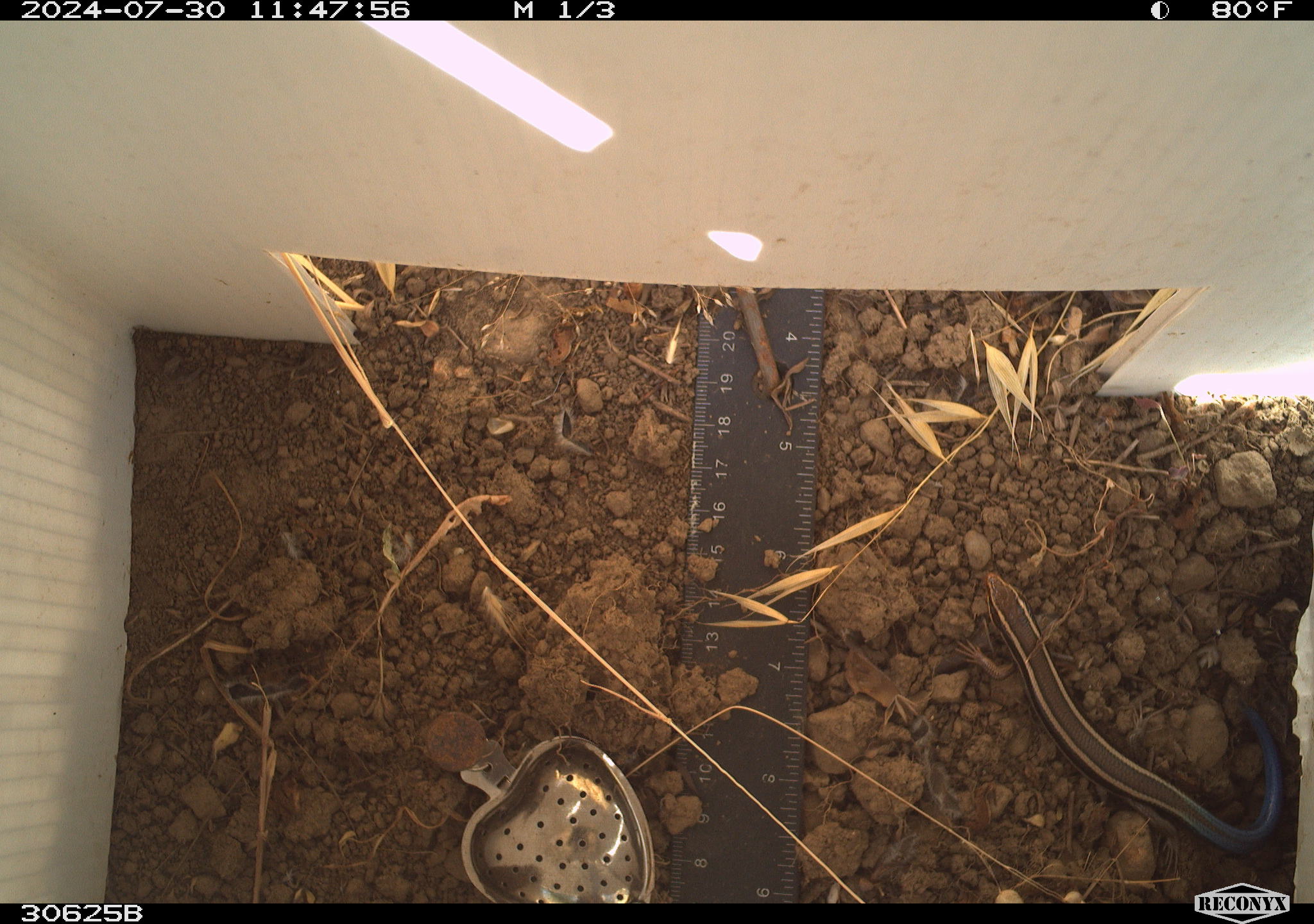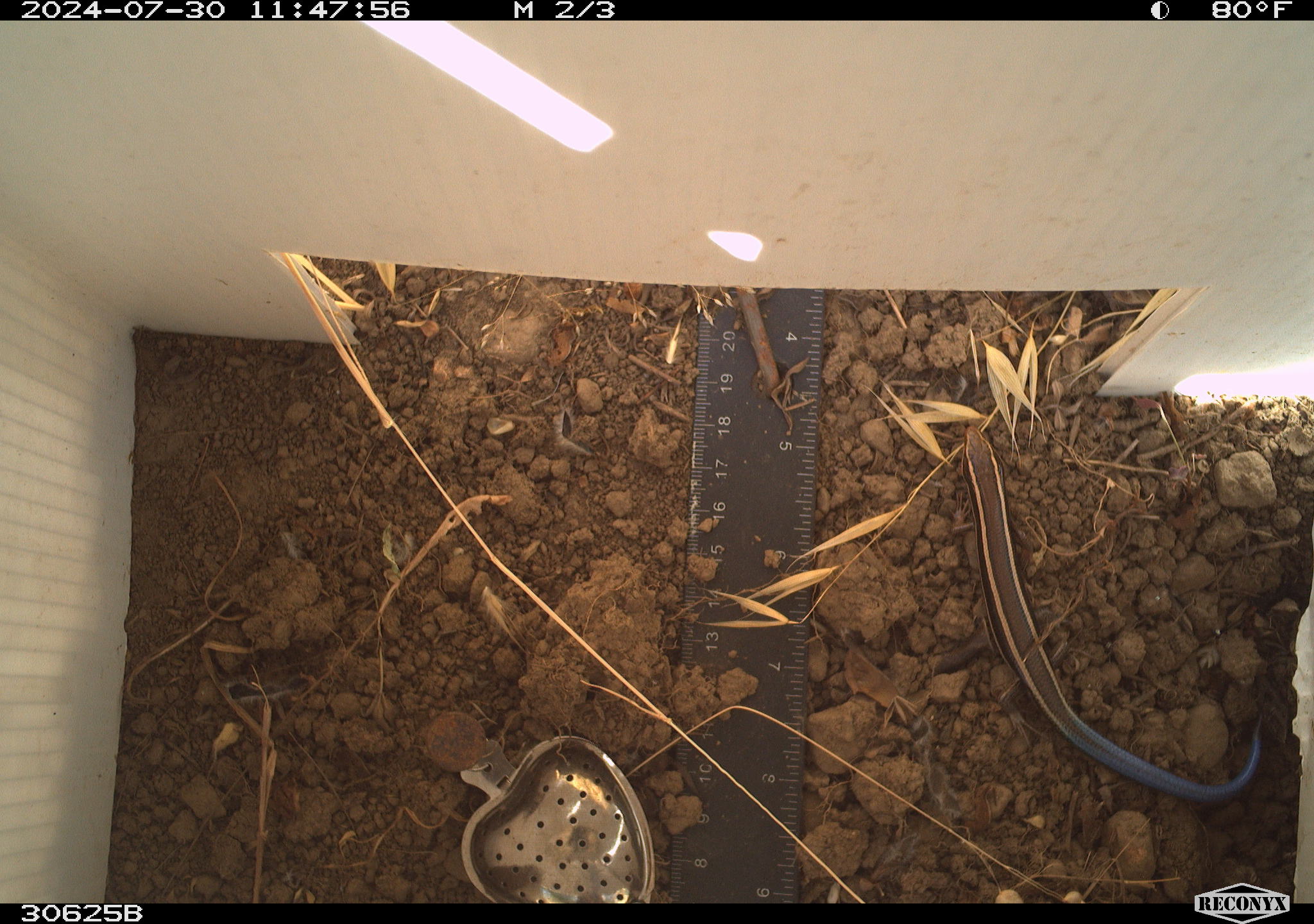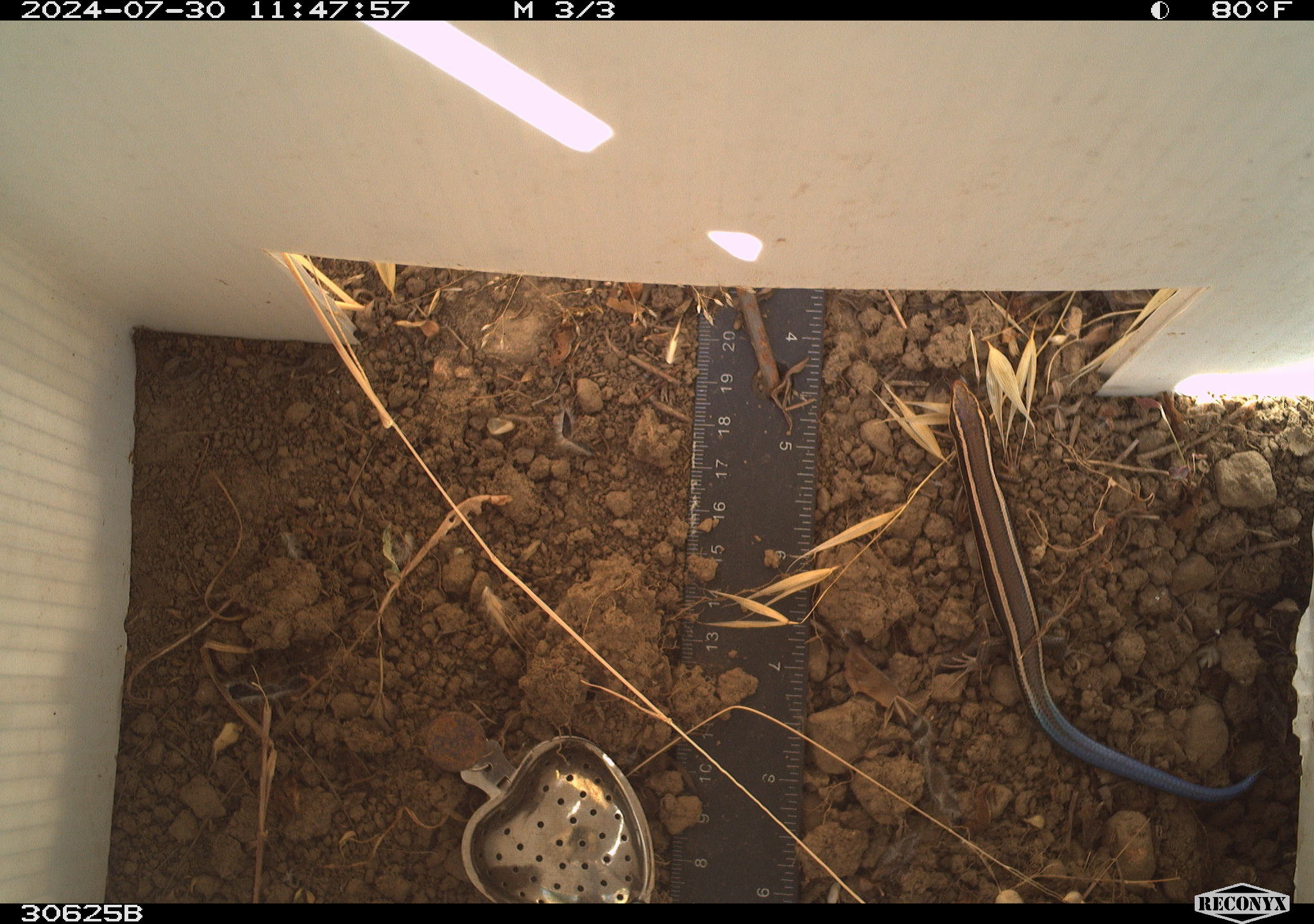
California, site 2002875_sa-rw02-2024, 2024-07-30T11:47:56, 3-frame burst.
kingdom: Animalia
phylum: Chordata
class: Reptilia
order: Squamata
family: Scincidae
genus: Plestiodon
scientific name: Plestiodon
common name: blue-tailed skinks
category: plestiodon species